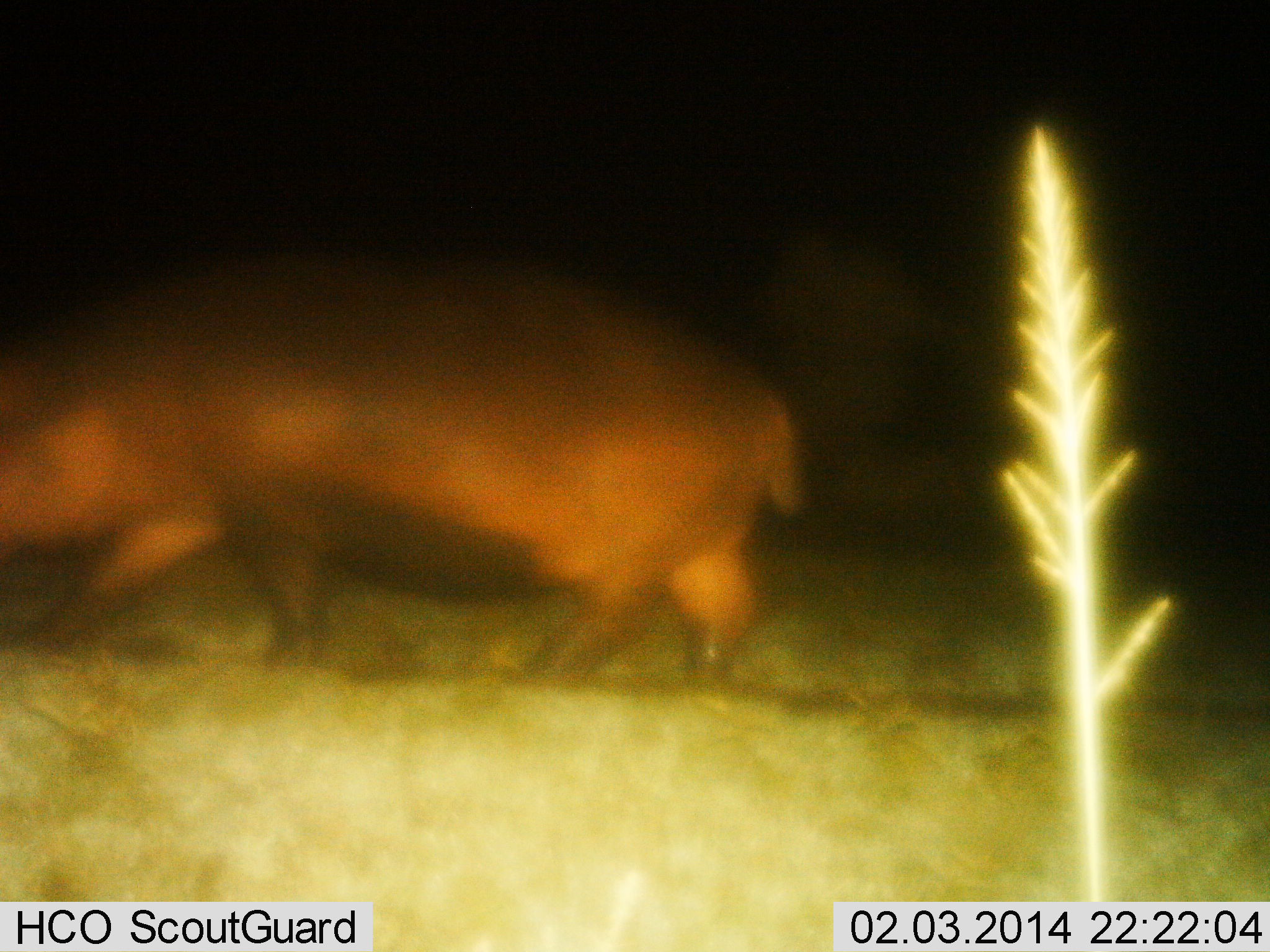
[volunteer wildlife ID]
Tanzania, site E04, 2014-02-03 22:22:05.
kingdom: Animalia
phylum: Chordata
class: Mammalia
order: Artiodactyla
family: Hippopotamidae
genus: Hippopotamus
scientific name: Hippopotamus amphibius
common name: hippopotamus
Hippopotamus (Hippopotamus amphibius), count 1. Behavior (volunteer vote fractions): standing 10%, resting 0%, moving 90%, interacting 0%. Young present (vote fraction): 0%. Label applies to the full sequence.